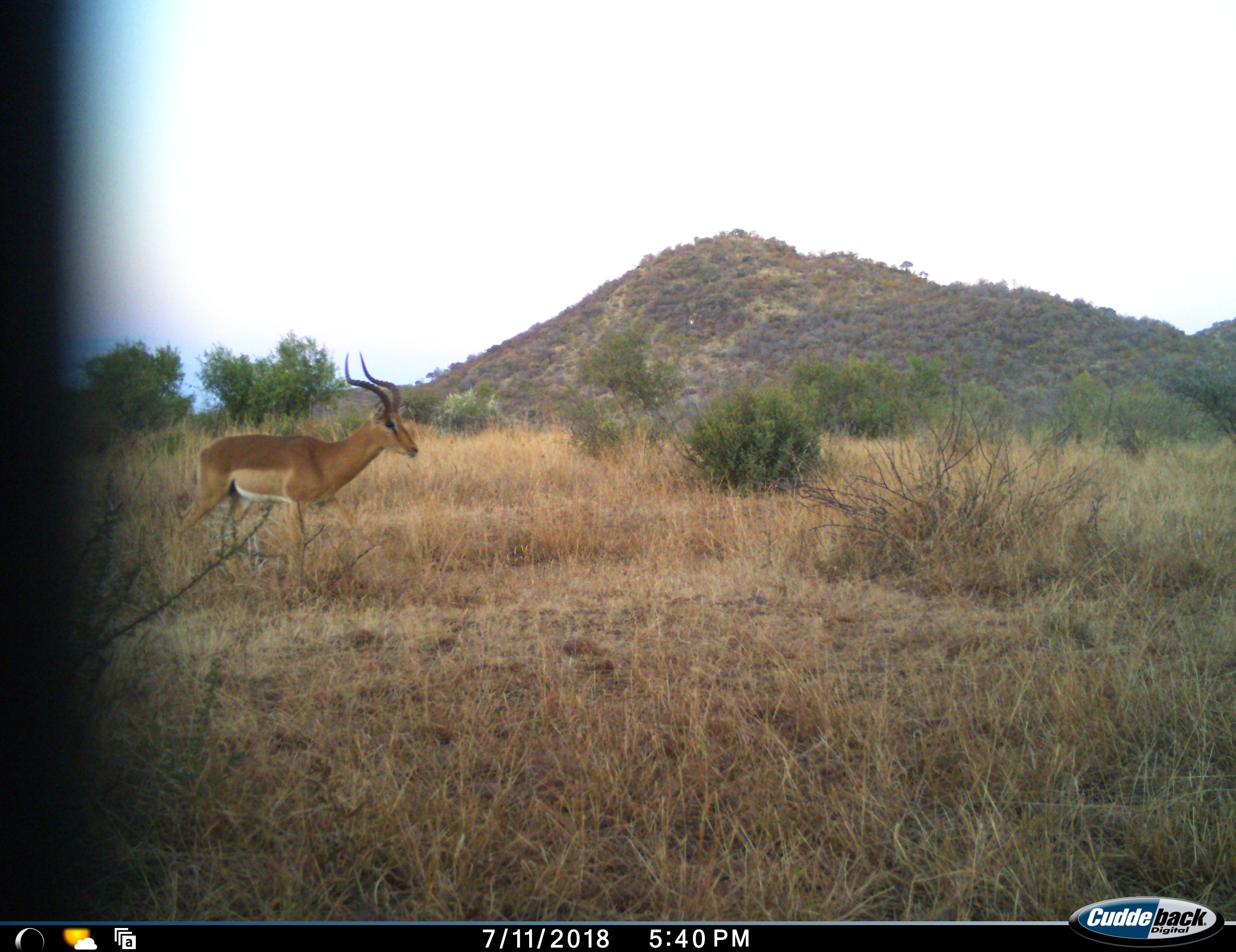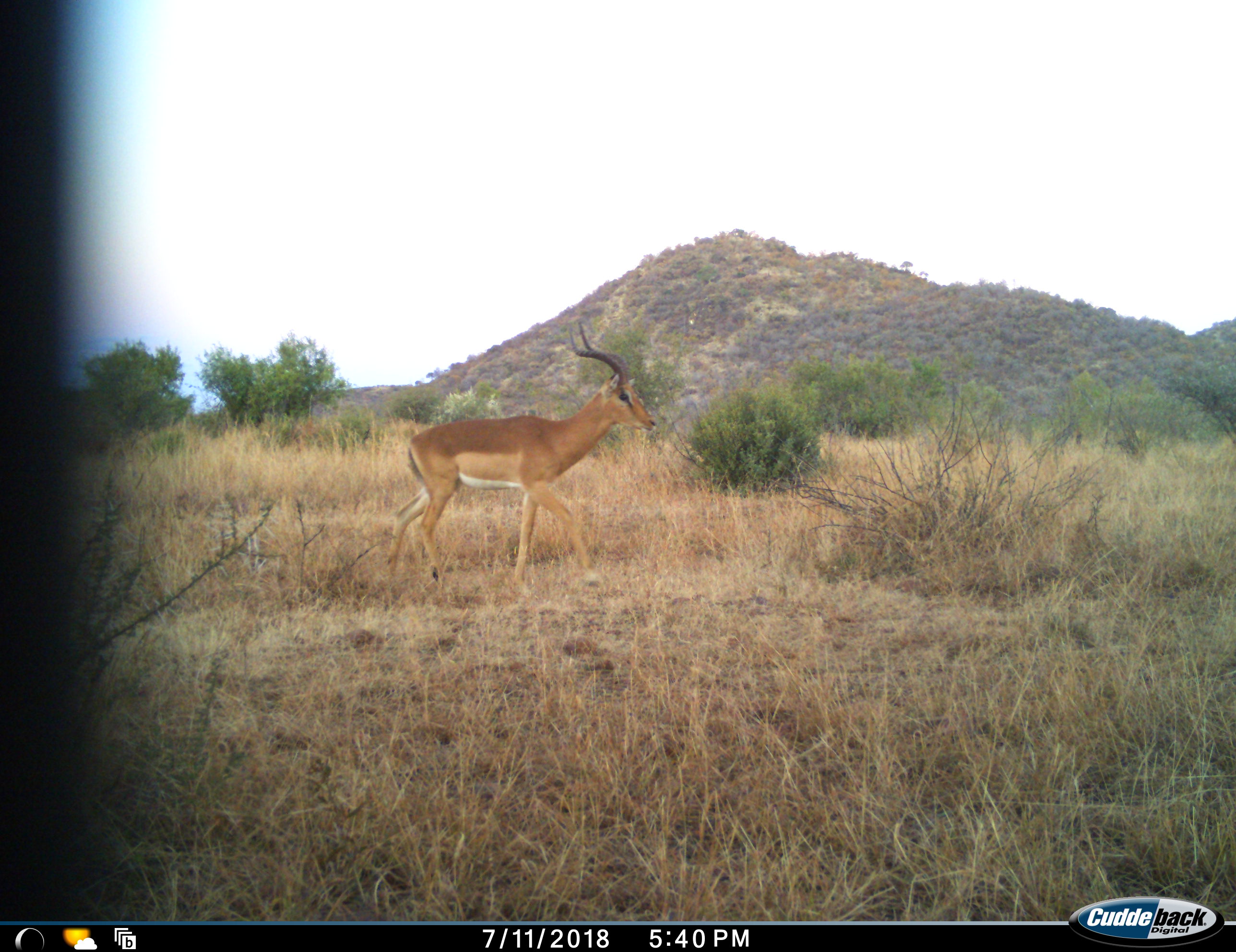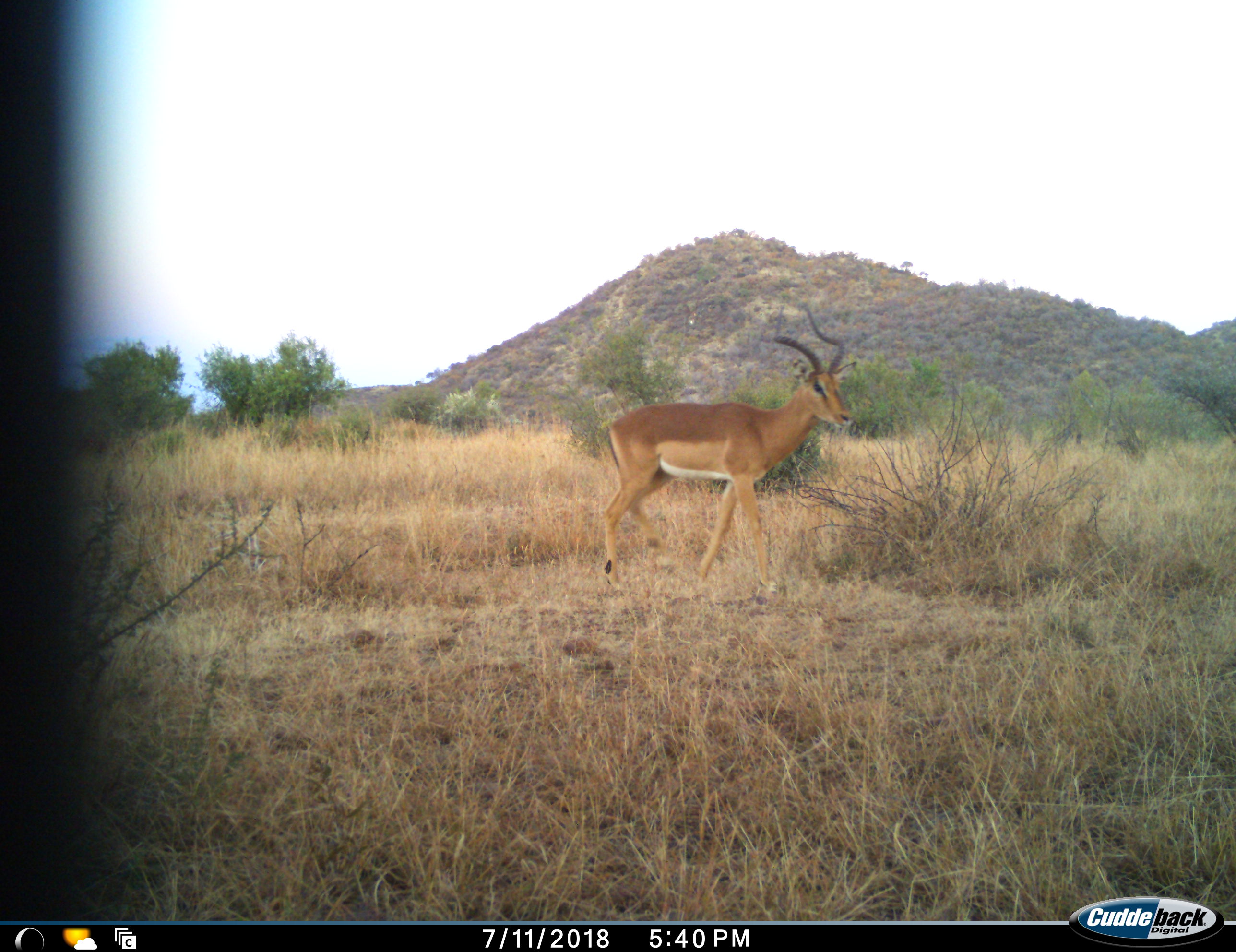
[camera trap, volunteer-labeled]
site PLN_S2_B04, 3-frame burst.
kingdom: Animalia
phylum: Chordata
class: Mammalia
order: Artiodactyla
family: Bovidae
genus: Aepyceros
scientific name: Aepyceros melampus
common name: impala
Impala (Aepyceros melampus), count 1. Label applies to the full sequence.